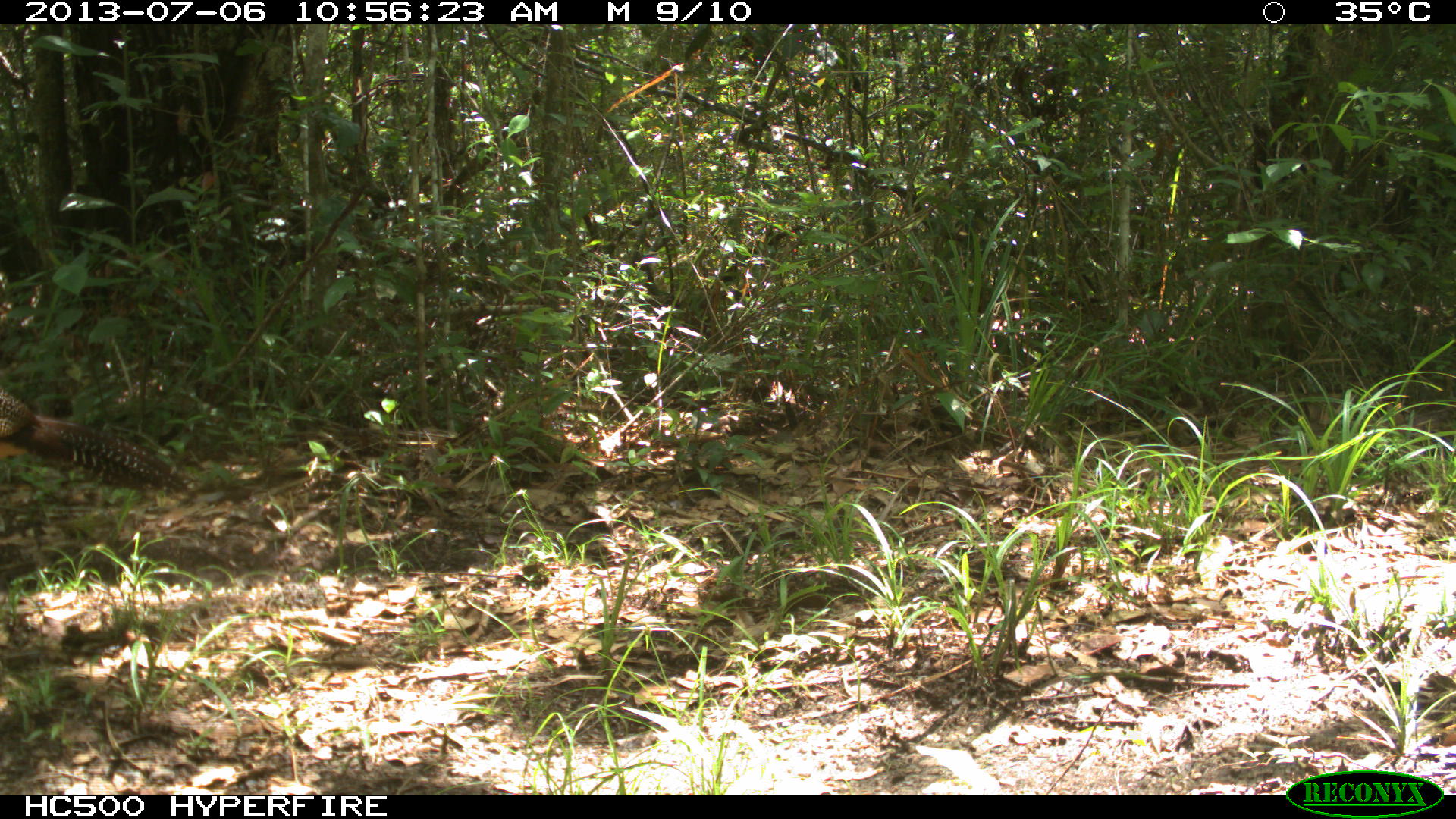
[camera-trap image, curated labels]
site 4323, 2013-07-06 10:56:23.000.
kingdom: Animalia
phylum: Chordata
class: Aves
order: Galliformes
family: Cracidae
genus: Crax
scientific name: Crax rubra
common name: great curassow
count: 1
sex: female